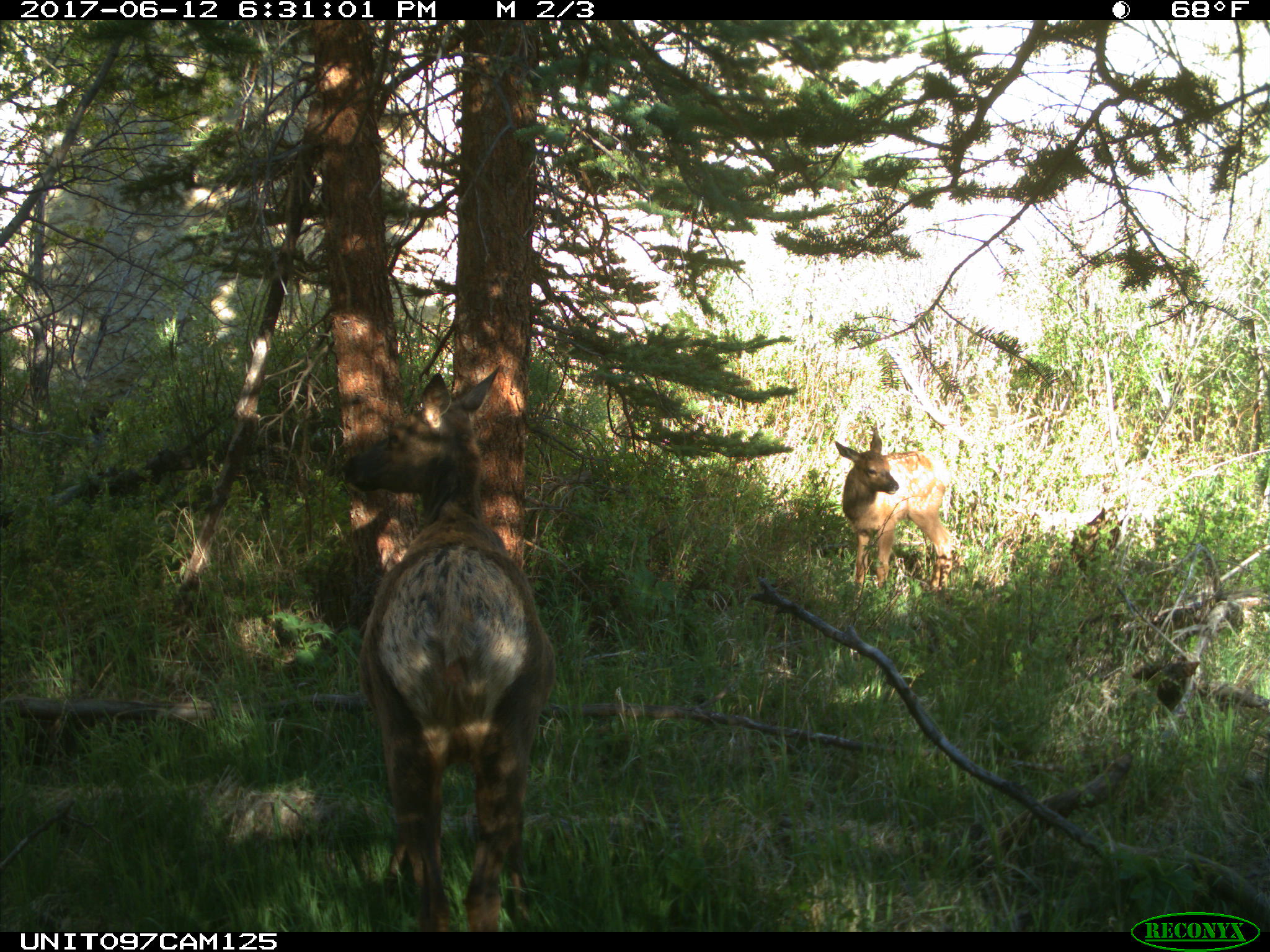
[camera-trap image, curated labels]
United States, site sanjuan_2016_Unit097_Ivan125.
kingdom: Animalia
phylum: Chordata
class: Mammalia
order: Artiodactyla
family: Cervidae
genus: Cervus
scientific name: Cervus elaphus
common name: red deer